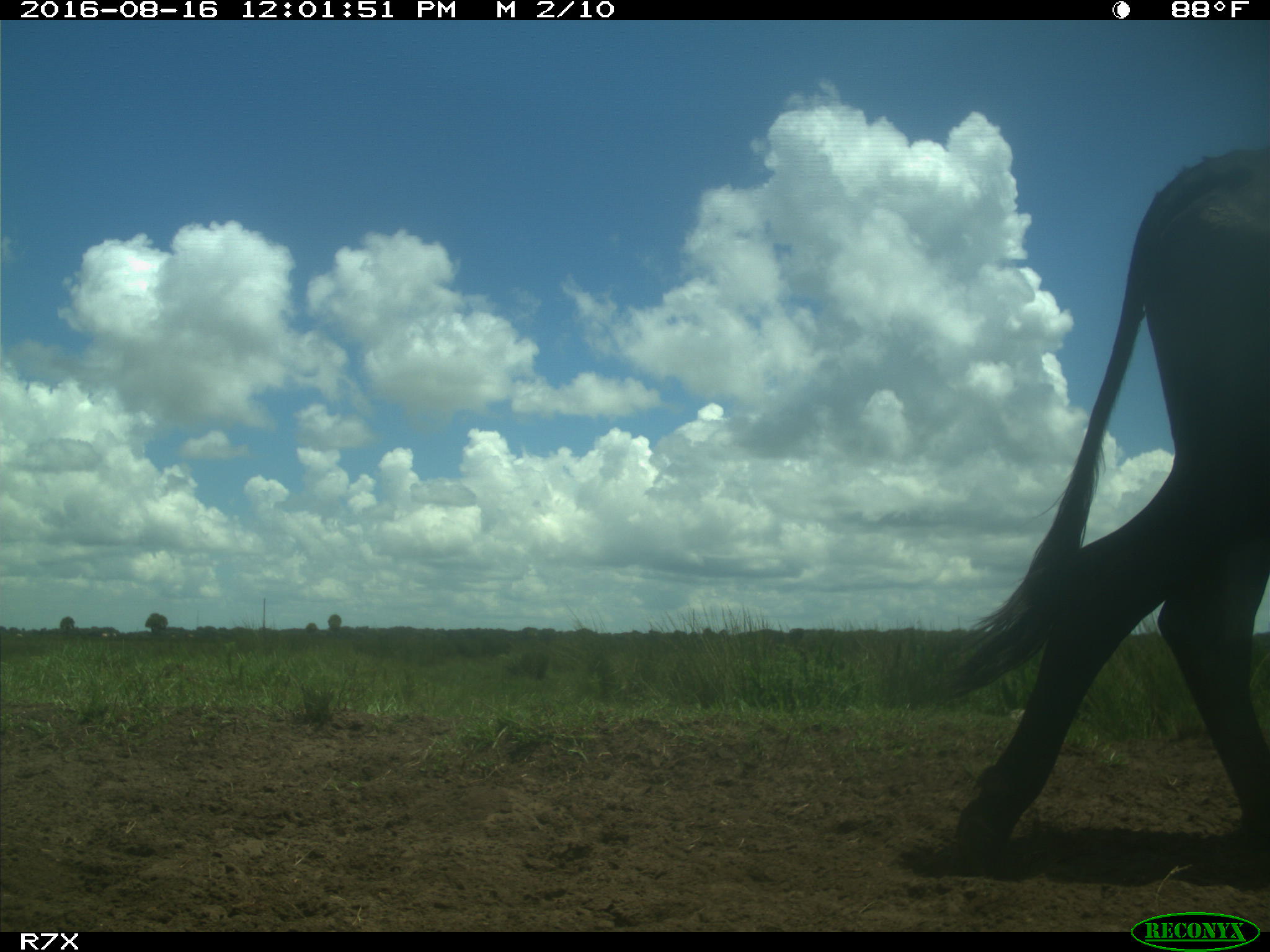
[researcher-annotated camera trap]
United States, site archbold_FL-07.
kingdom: Animalia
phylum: Chordata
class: Mammalia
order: Artiodactyla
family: Bovidae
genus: Bos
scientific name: Bos taurus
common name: domestic cow